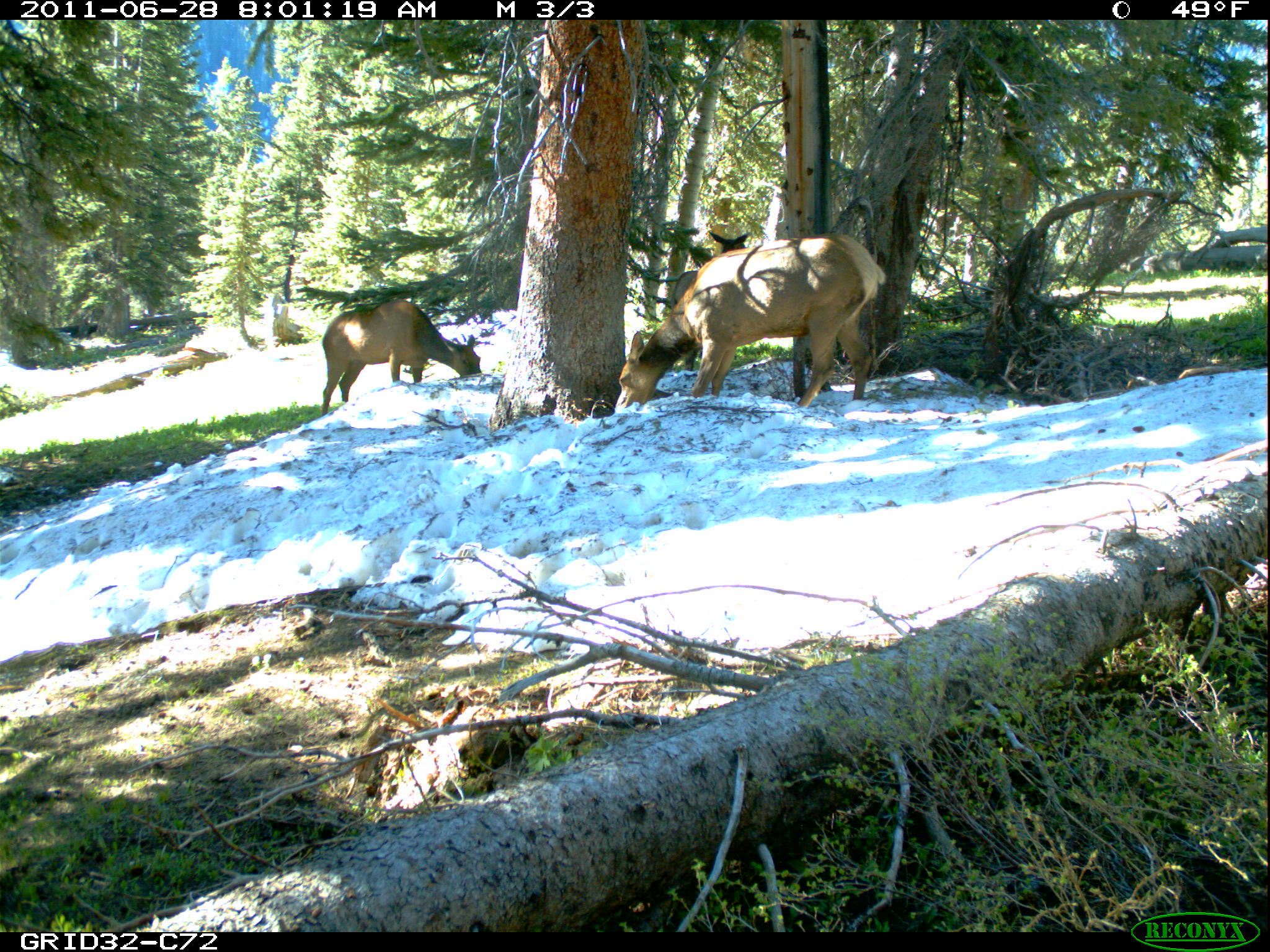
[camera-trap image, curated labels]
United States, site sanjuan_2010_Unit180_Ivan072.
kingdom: Animalia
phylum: Chordata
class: Mammalia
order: Artiodactyla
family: Cervidae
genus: Cervus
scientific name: Cervus elaphus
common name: red deer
Cervus elaphus (red deer).